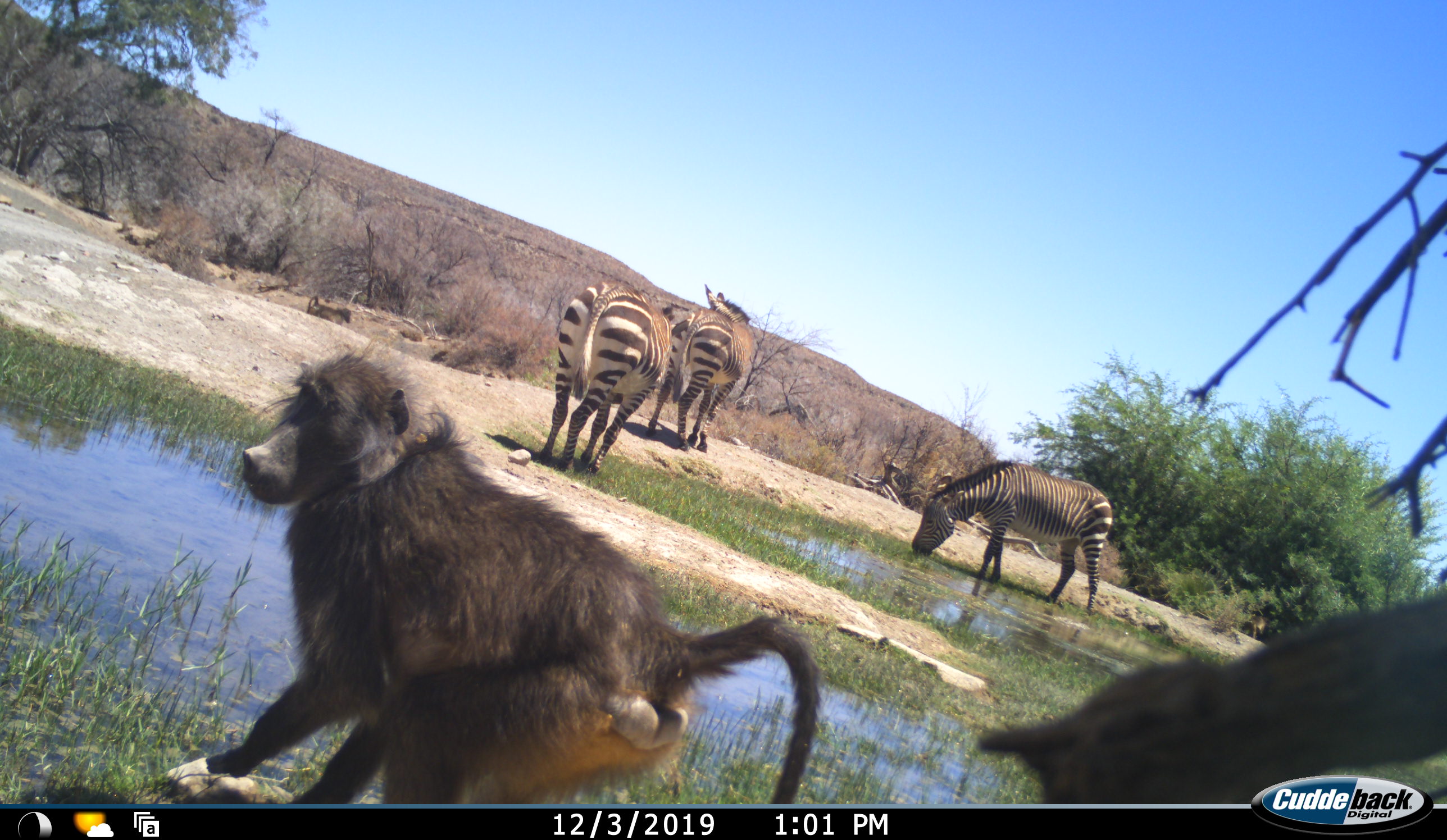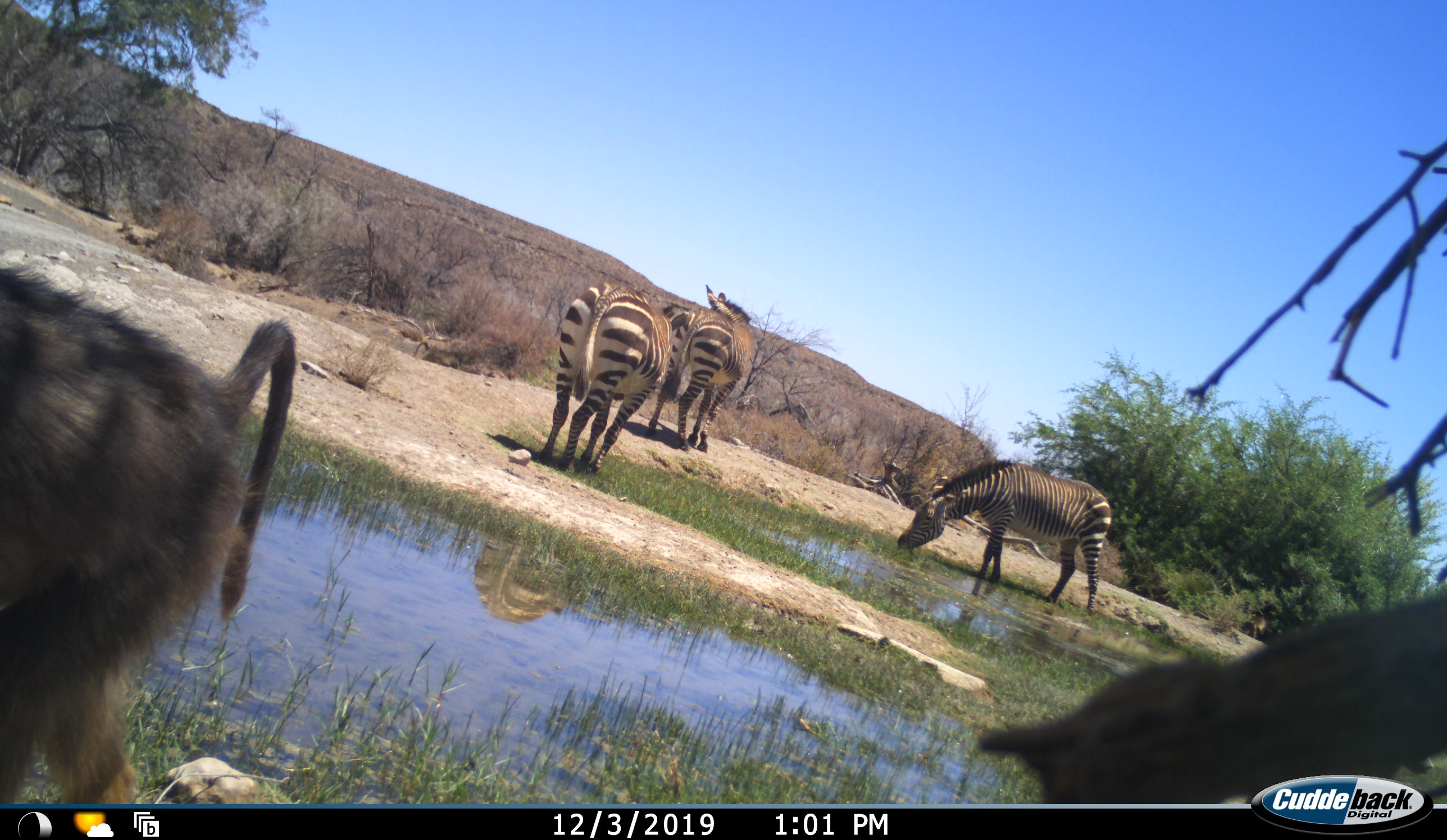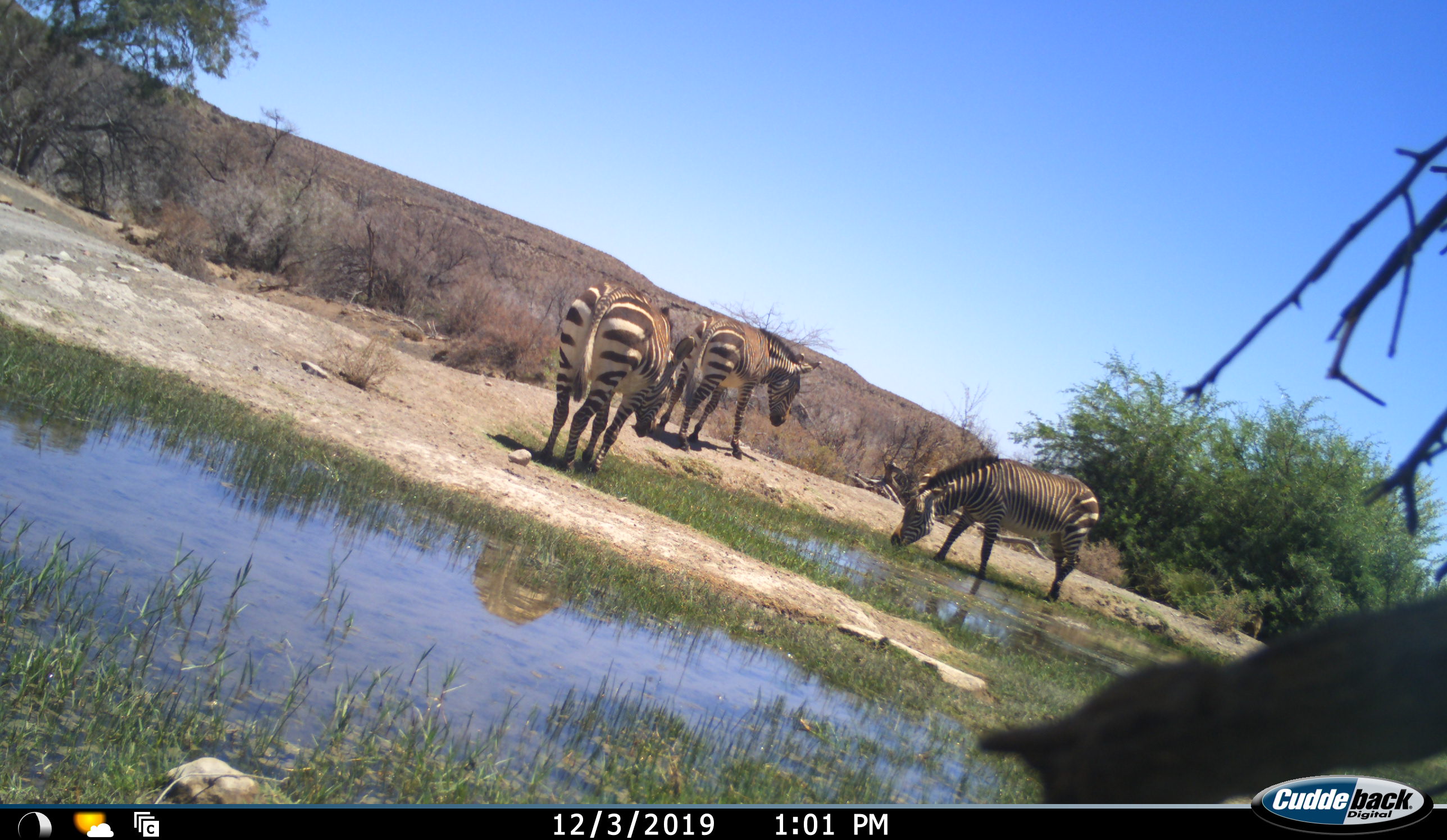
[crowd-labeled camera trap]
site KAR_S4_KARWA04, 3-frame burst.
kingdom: Animalia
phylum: Chordata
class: Mammalia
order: Primates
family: Cercopithecidae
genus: Papio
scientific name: Papio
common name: baboon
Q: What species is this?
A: Baboon (Papio).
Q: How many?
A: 1.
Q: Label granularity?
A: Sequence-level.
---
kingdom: Animalia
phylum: Chordata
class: Mammalia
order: Perissodactyla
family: Equidae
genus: Equus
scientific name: Equus zebra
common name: mountain zebra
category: zebramountain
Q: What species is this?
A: Zebramountain (mountain zebra) (Equus zebra).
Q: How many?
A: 3.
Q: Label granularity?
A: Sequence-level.